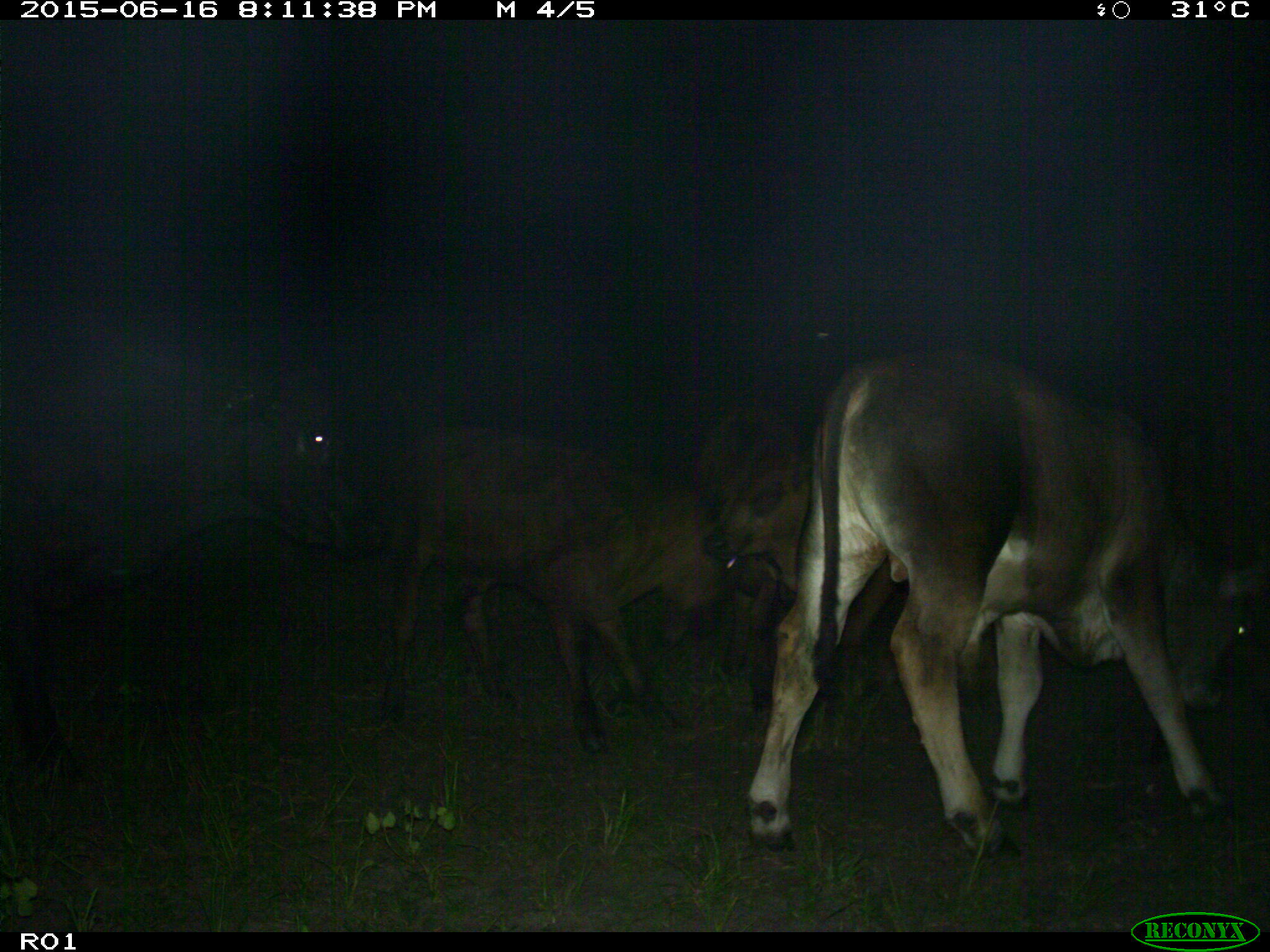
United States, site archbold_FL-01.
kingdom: Animalia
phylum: Chordata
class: Mammalia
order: Artiodactyla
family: Bovidae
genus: Bos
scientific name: Bos taurus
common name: domestic cow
Bos taurus (domestic cow).